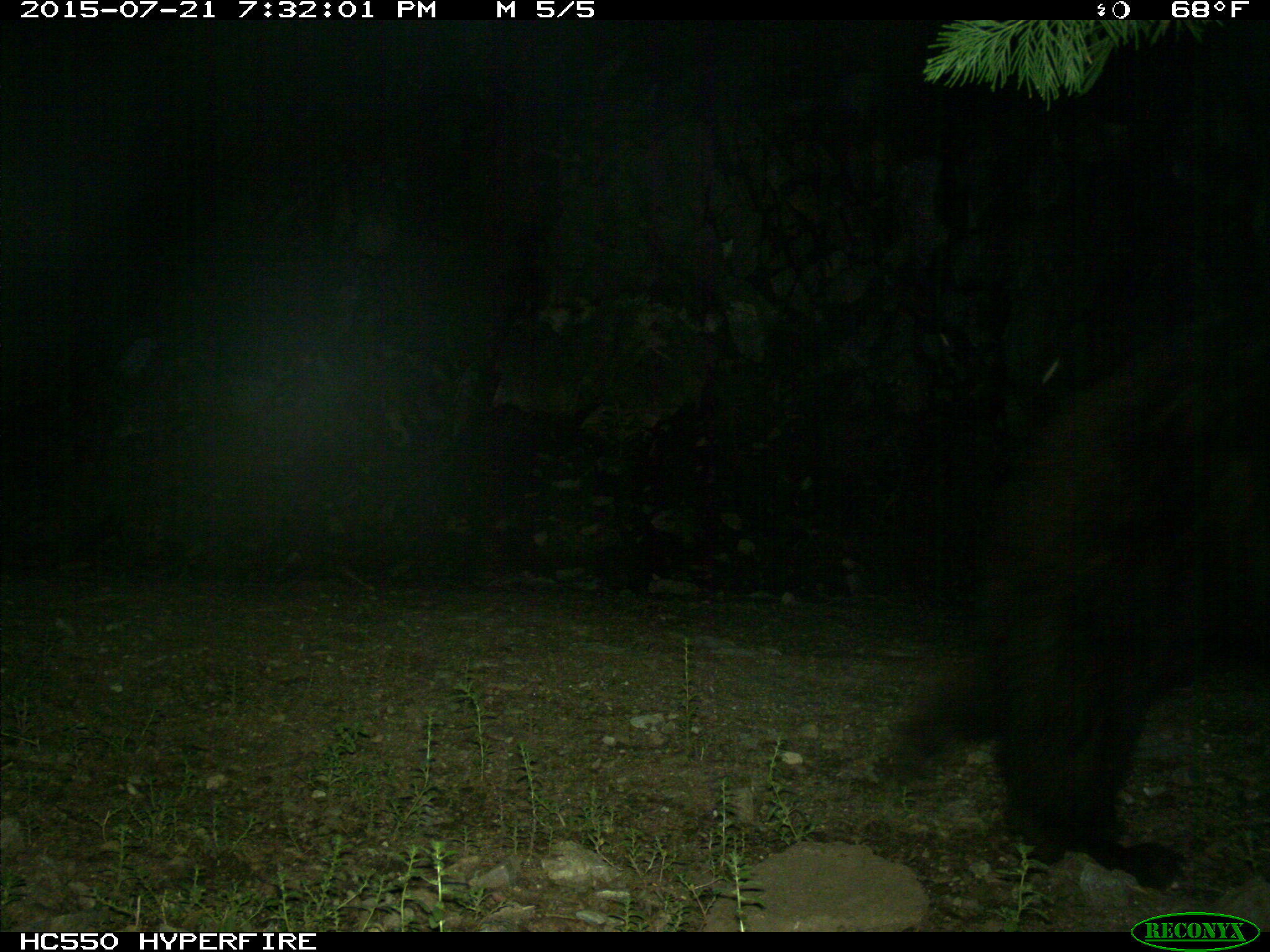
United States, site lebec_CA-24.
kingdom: Animalia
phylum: Chordata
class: Mammalia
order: Carnivora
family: Ursidae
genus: Ursus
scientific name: Ursus americanus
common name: american black bear